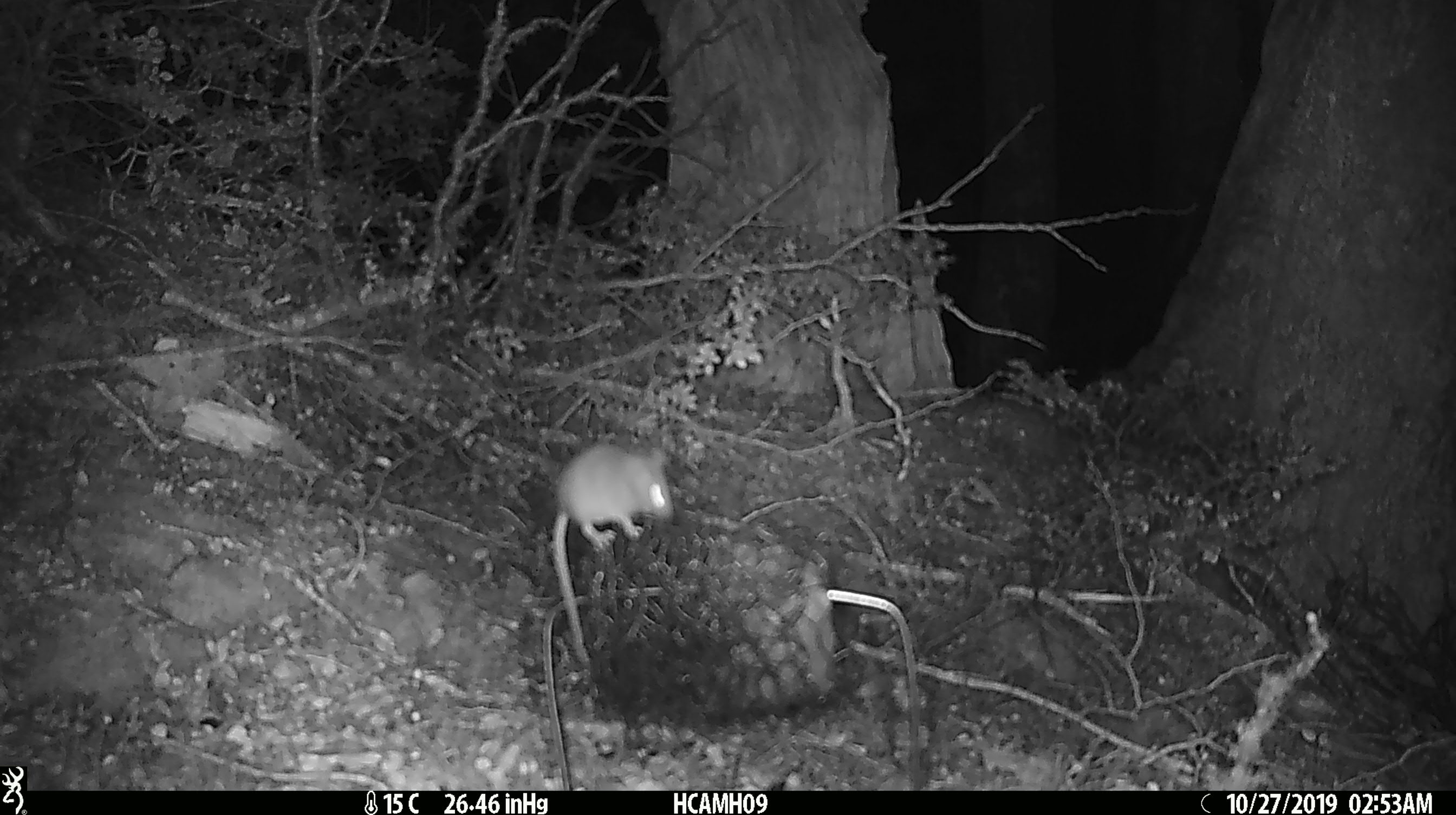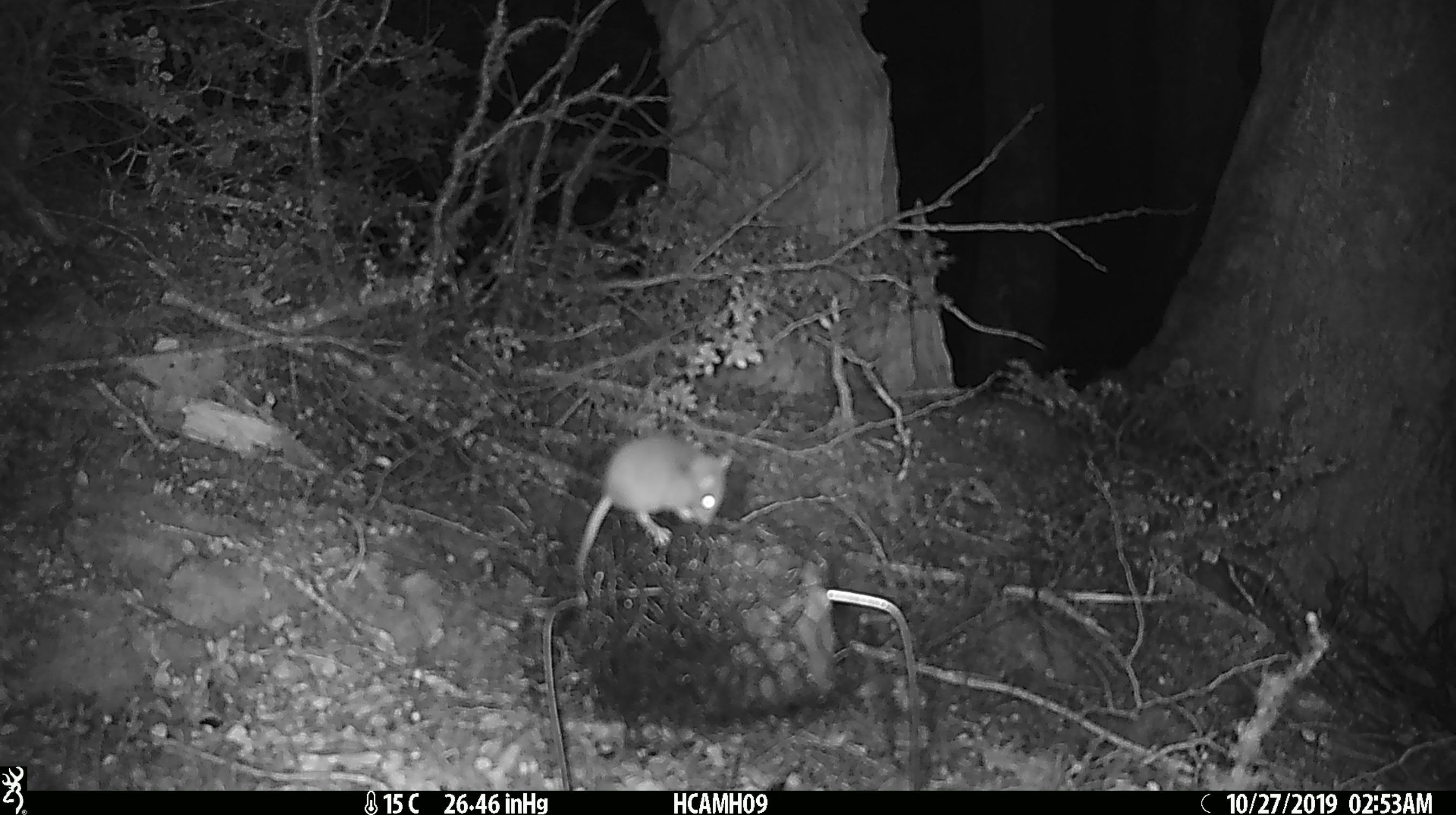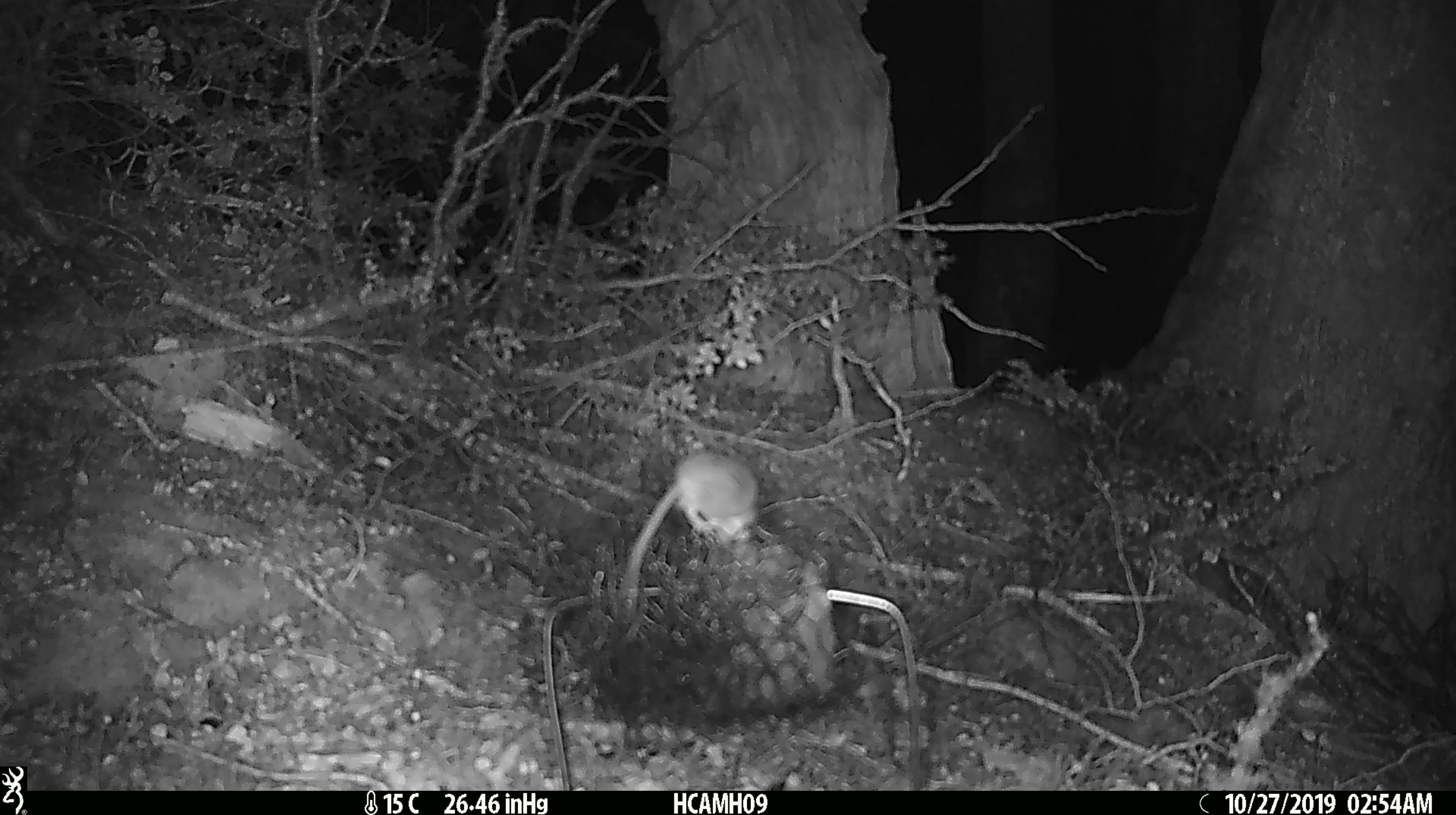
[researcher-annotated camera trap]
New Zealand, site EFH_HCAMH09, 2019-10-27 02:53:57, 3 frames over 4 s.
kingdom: Animalia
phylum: Chordata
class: Mammalia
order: Rodentia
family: Muridae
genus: Mus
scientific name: Mus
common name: mouse